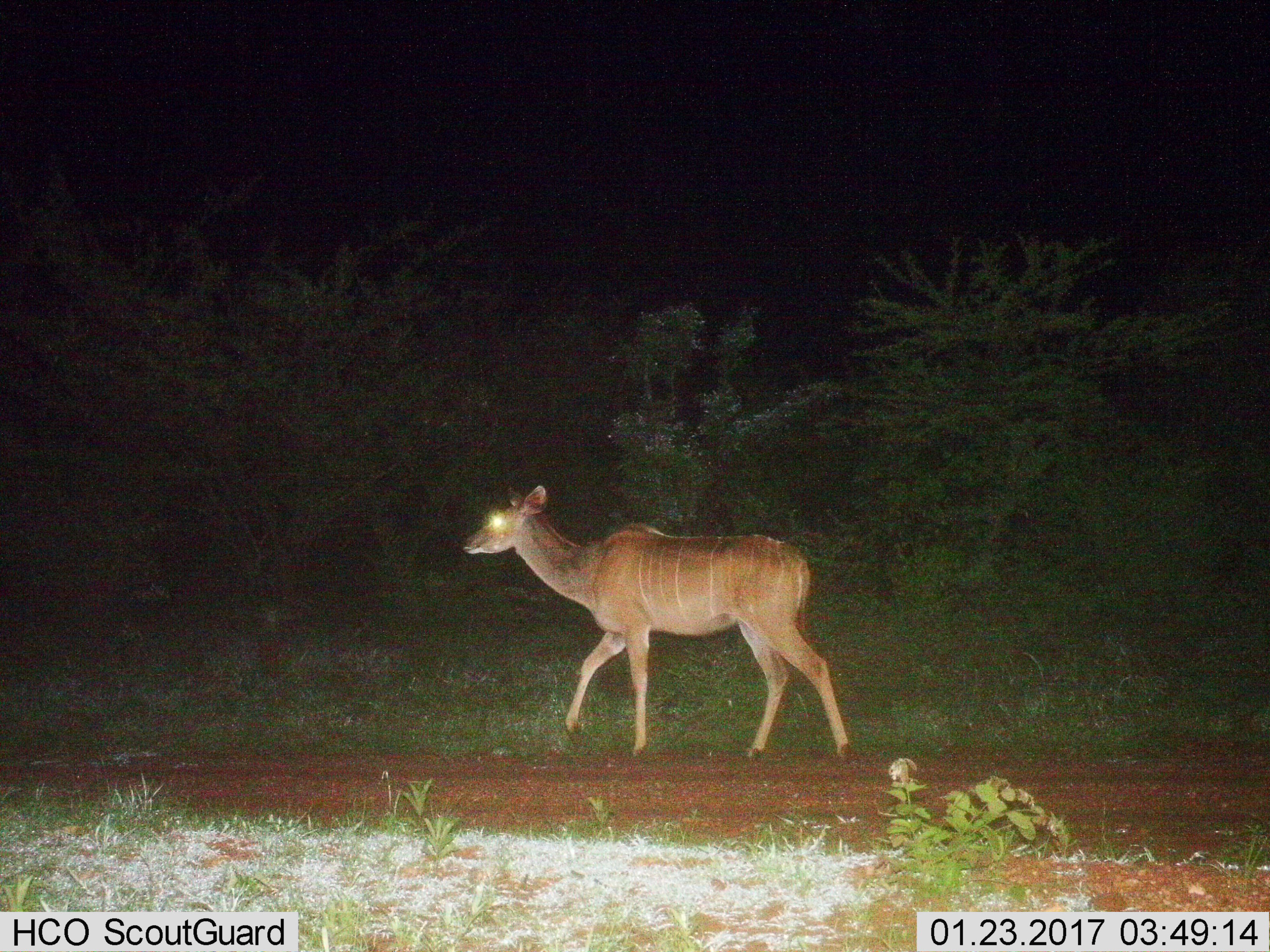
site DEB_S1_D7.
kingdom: Animalia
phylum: Chordata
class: Mammalia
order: Artiodactyla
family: Bovidae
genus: Tragelaphus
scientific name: Tragelaphus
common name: kudu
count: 1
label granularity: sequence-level